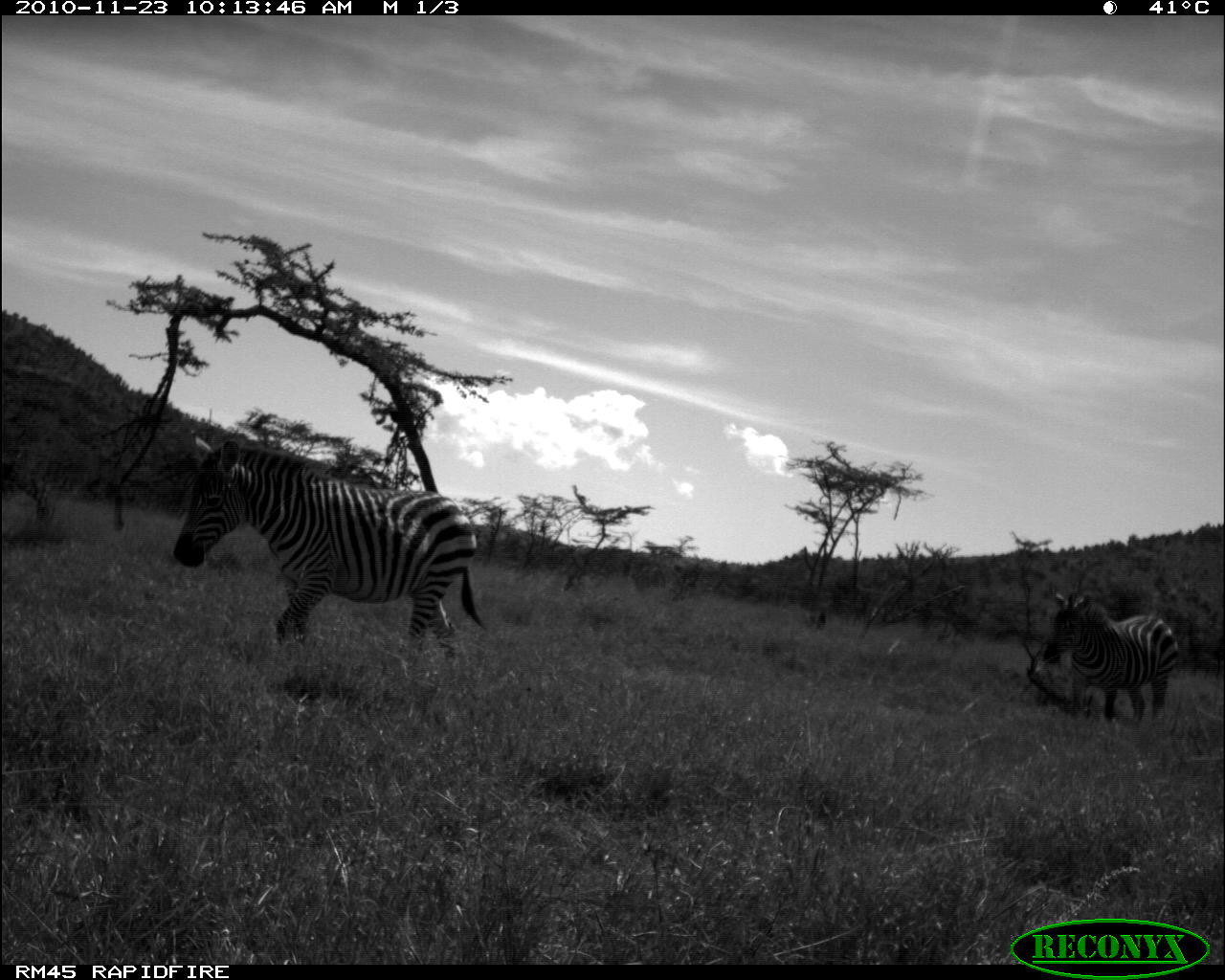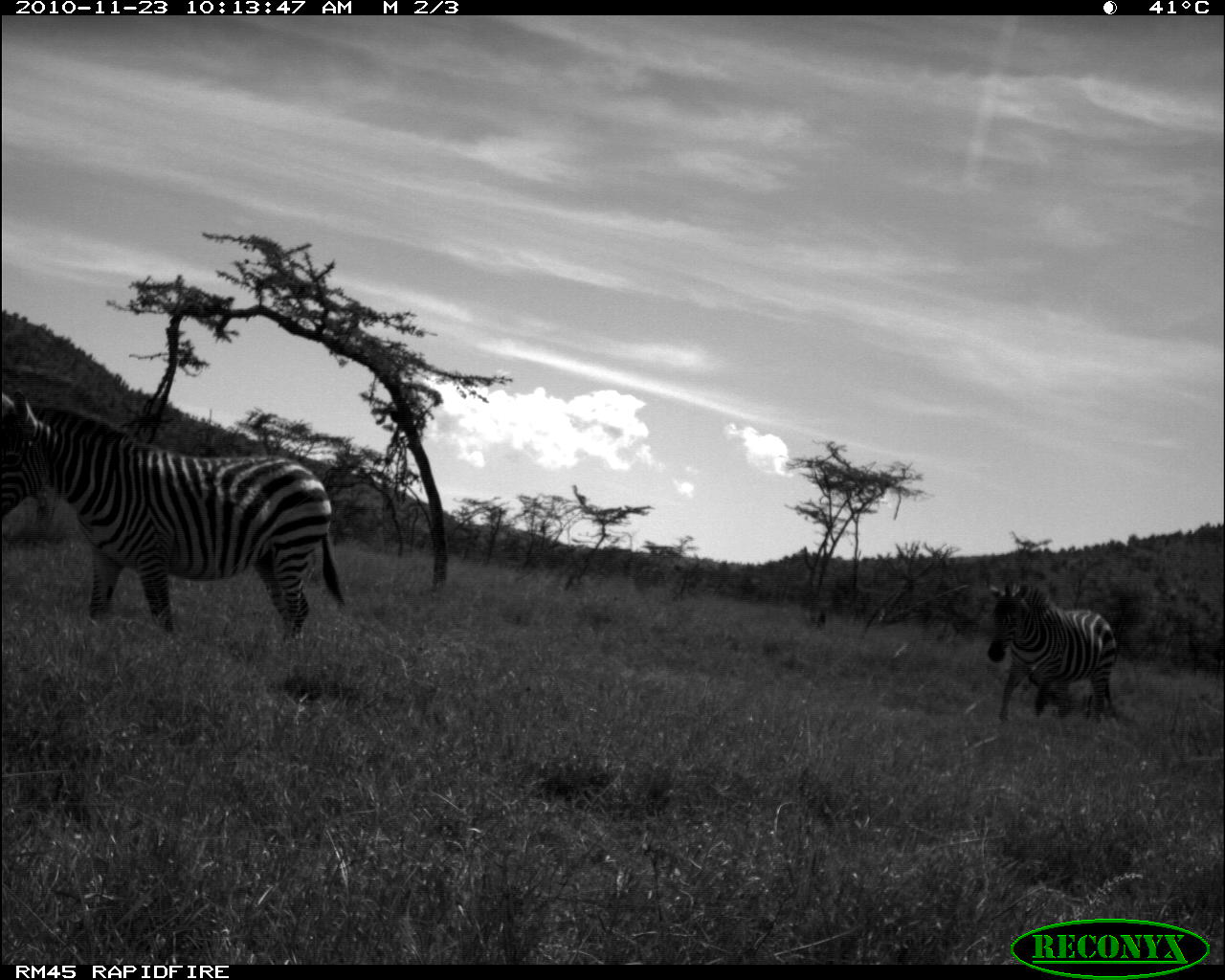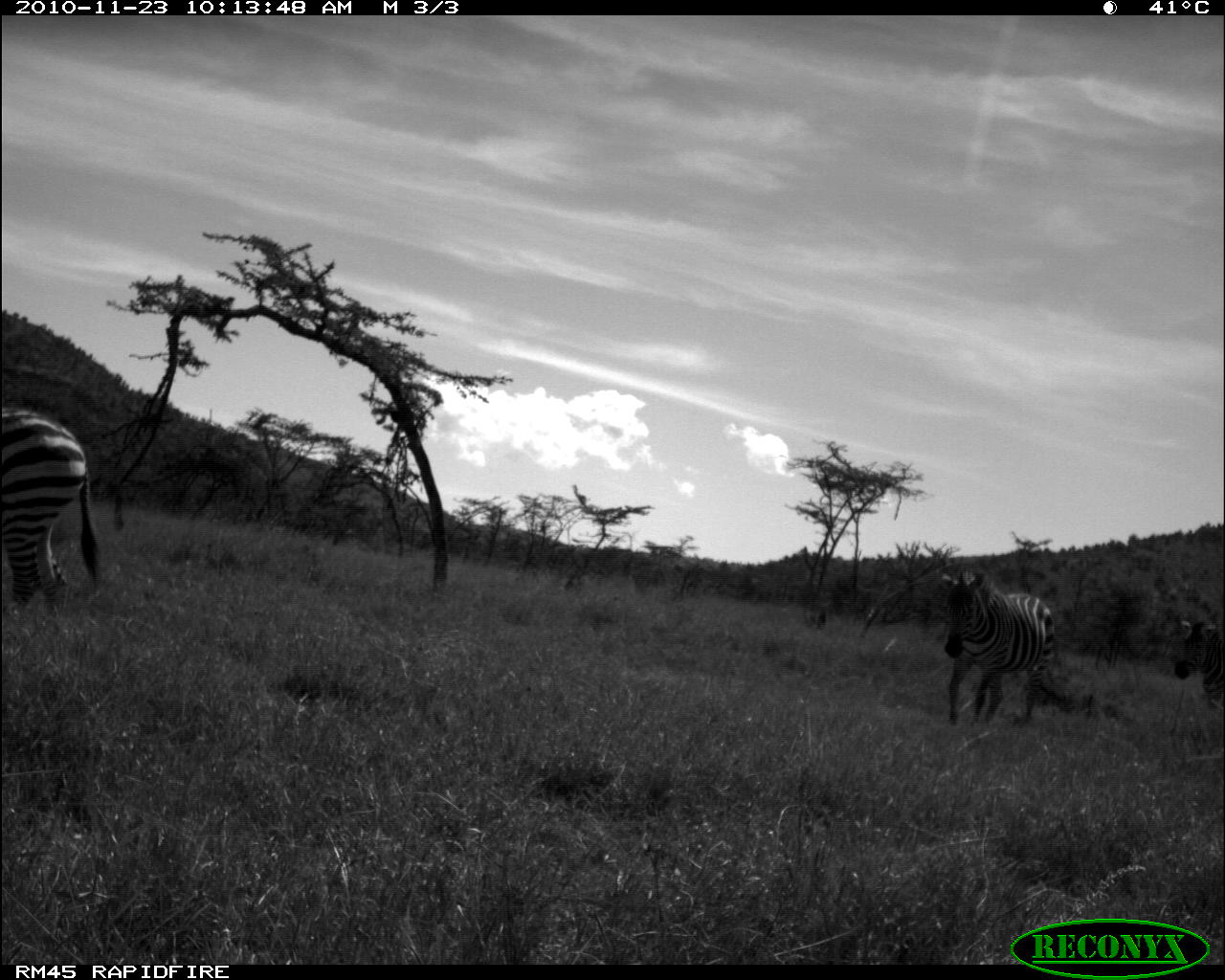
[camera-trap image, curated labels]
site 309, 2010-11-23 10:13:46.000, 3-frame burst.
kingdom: Animalia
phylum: Chordata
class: Mammalia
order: Perissodactyla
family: Equidae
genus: Equus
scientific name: Equus quagga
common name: plains zebra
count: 2